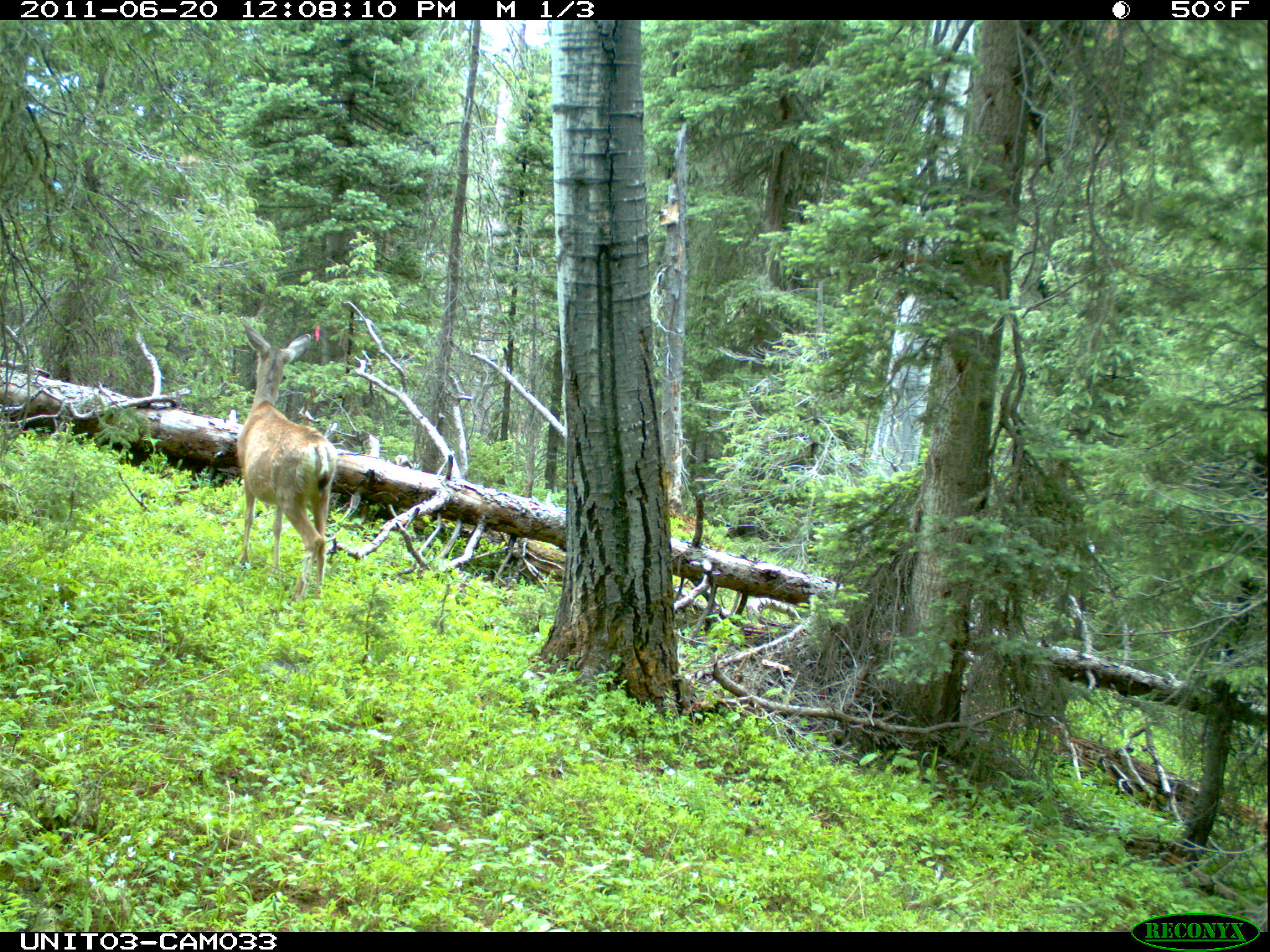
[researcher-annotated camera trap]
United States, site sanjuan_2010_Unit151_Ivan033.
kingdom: Animalia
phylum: Chordata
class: Mammalia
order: Artiodactyla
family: Cervidae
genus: Odocoileus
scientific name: Odocoileus hemionus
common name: mule deer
Odocoileus hemionus (mule deer).